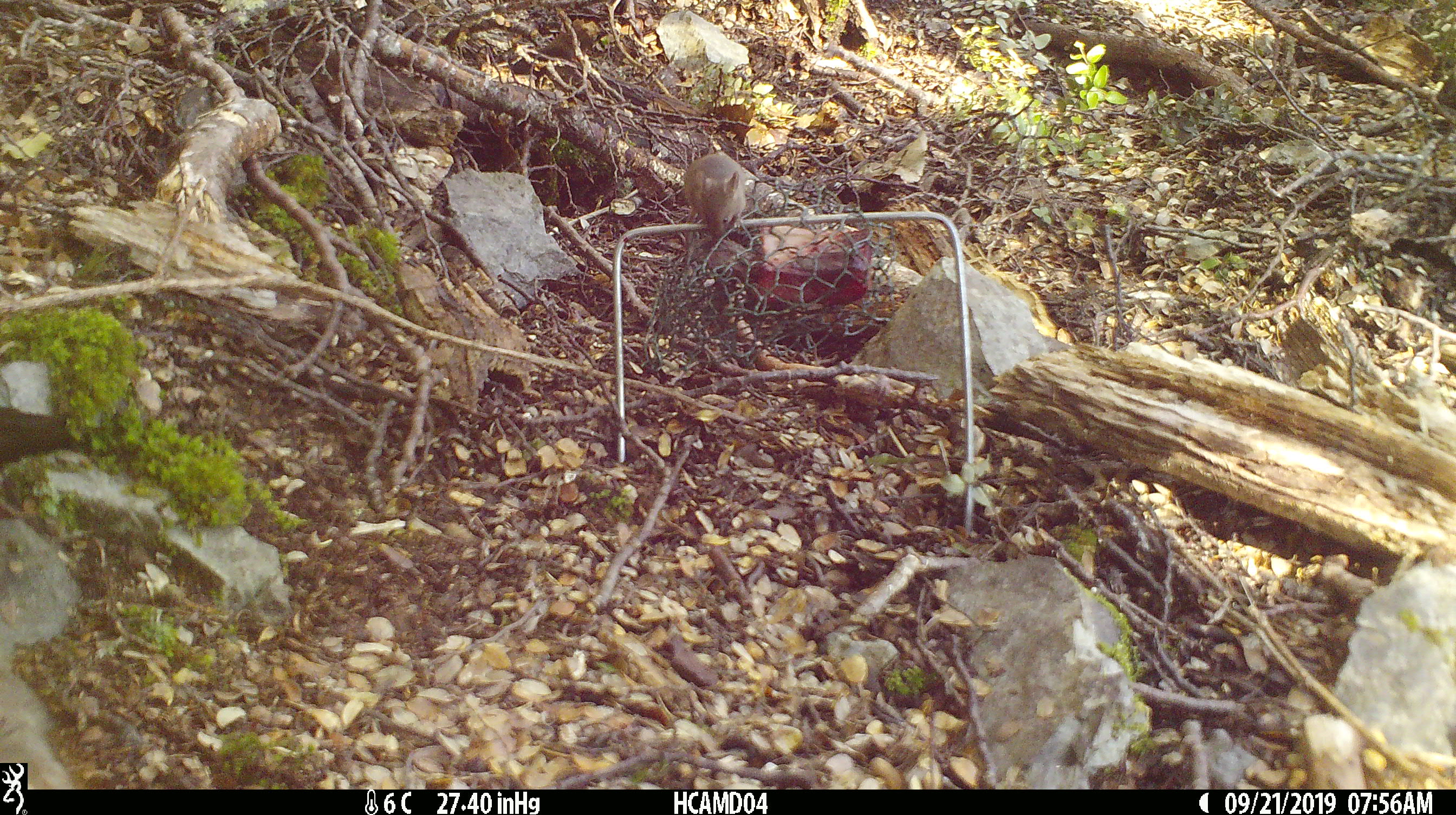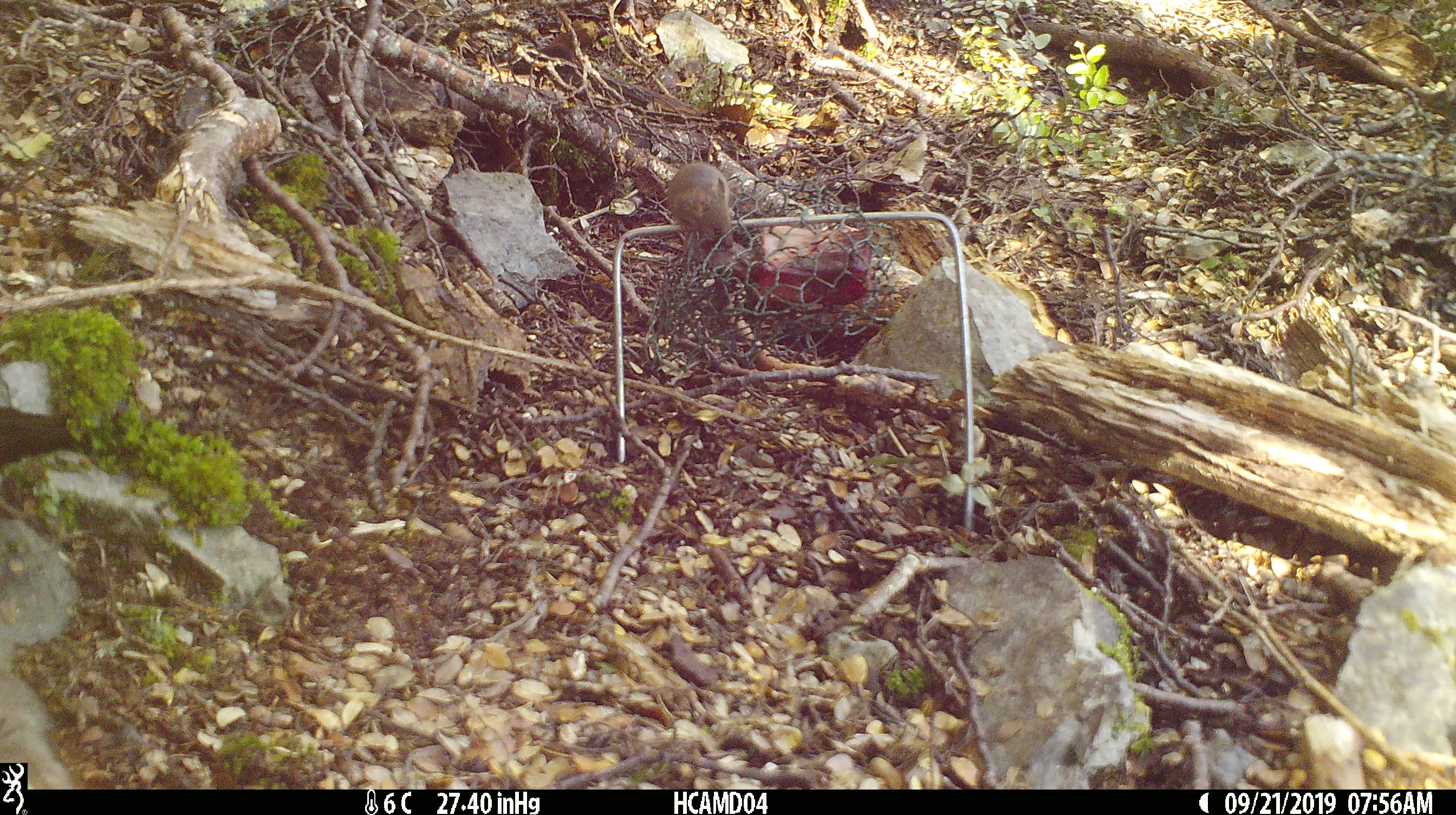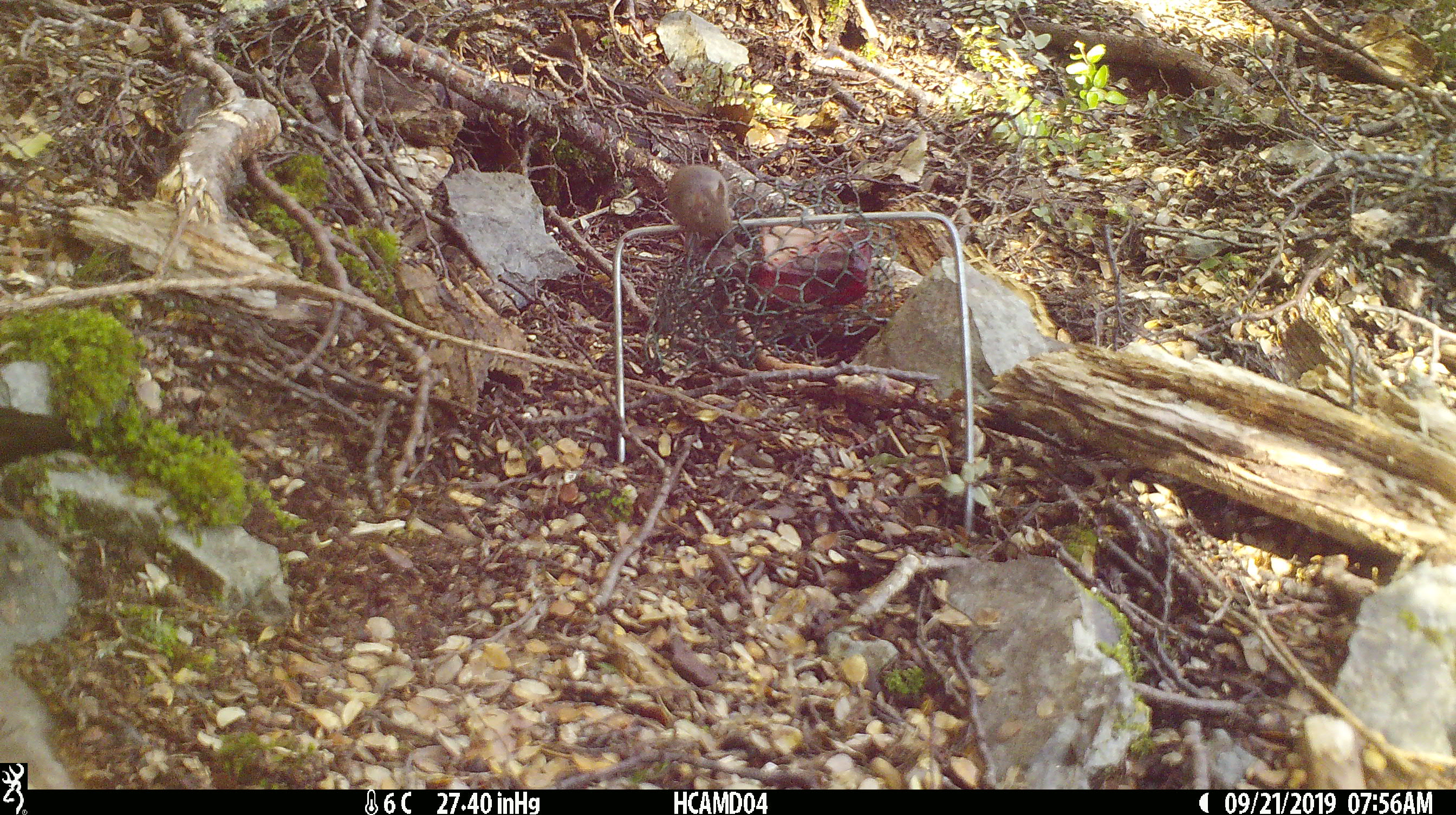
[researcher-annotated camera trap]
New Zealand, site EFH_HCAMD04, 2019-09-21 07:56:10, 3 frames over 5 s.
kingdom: Animalia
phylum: Chordata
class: Mammalia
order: Rodentia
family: Muridae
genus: Mus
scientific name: Mus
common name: mouse